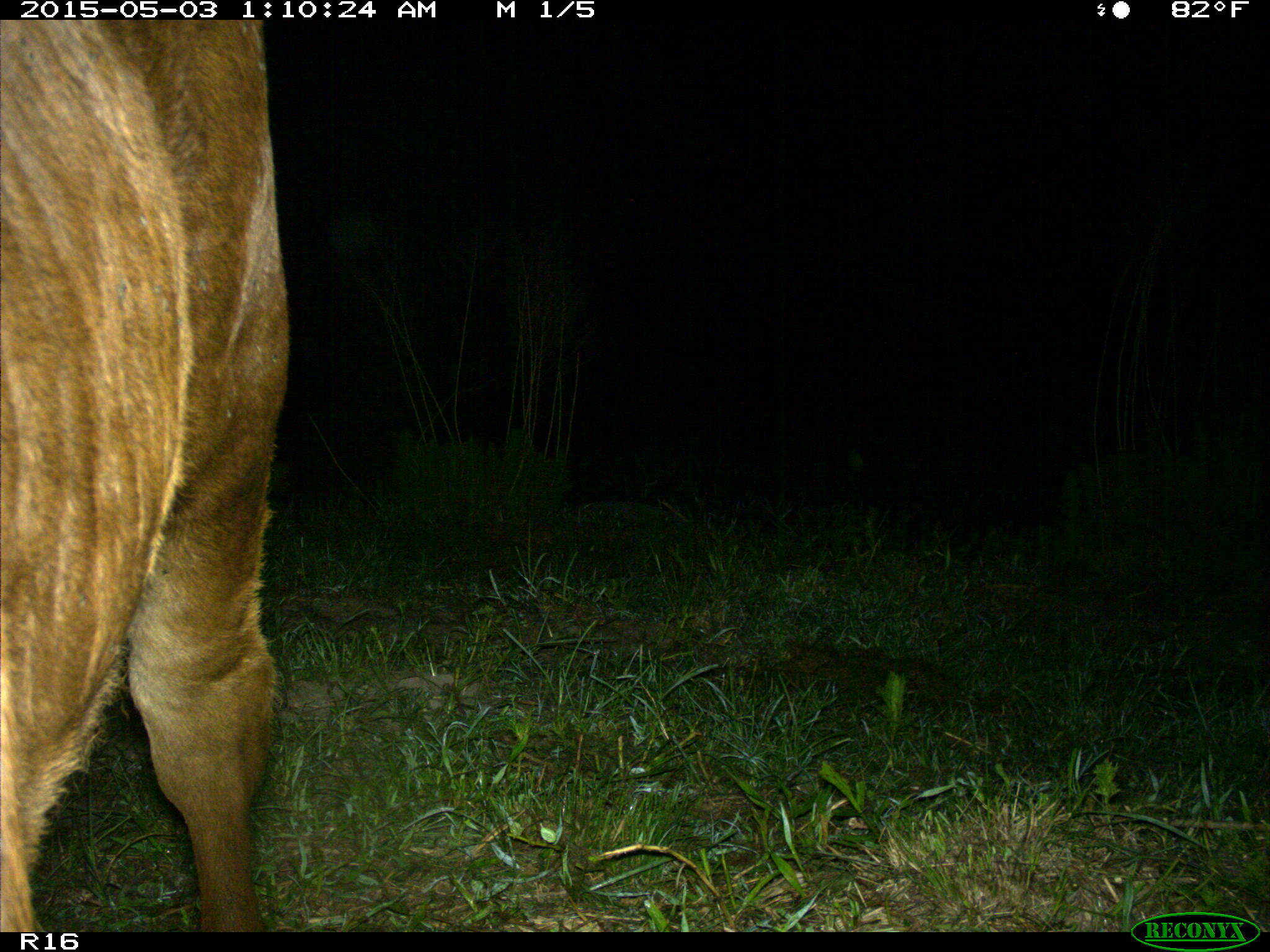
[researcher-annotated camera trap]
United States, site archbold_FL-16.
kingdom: Animalia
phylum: Chordata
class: Mammalia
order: Artiodactyla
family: Bovidae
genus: Bos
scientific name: Bos taurus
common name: domestic cow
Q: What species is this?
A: Bos taurus (domestic cow).